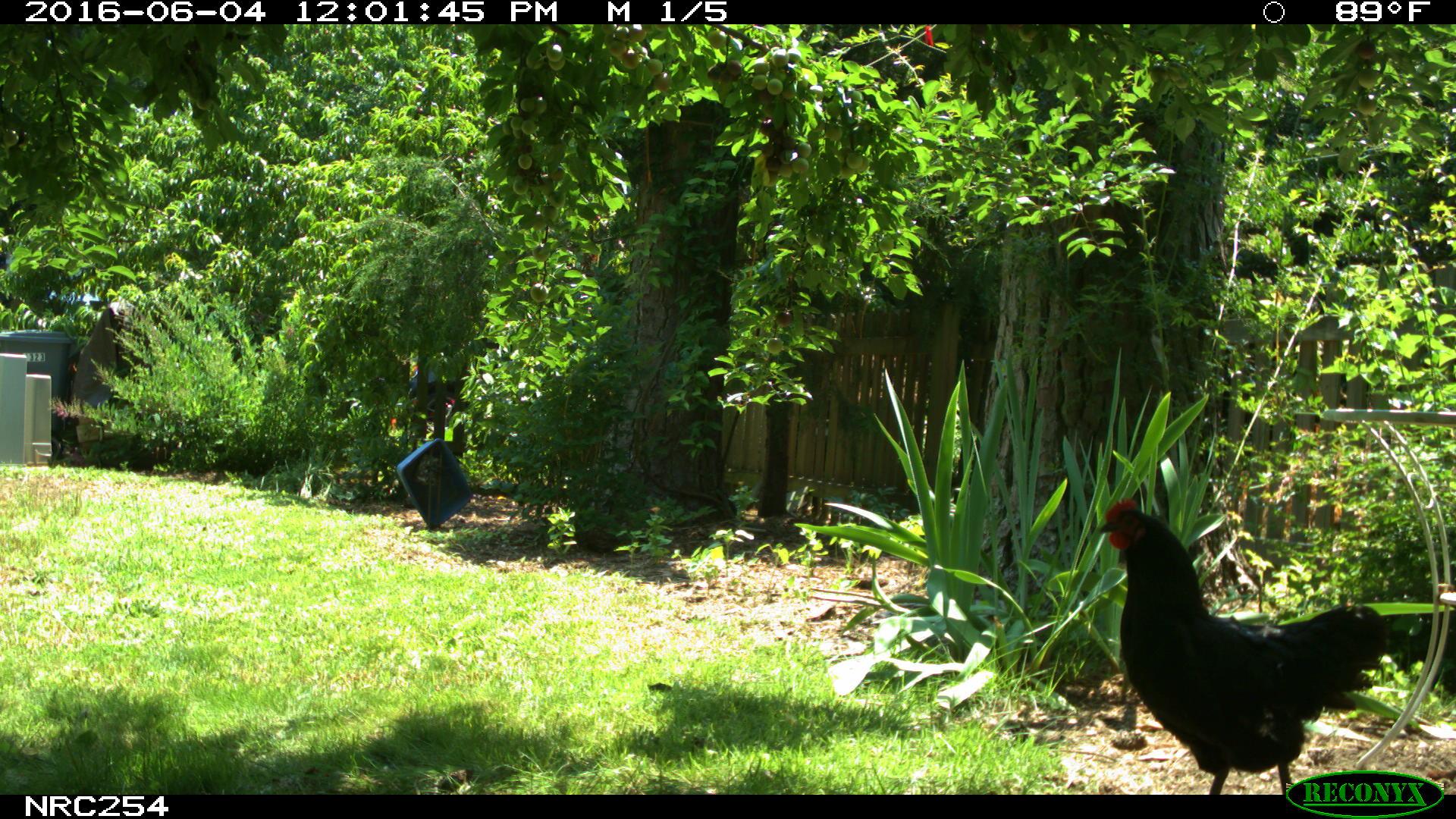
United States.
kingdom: Animalia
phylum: Chordata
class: Aves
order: Galliformes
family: Phasianidae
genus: Gallus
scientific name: Gallus gallus domesticus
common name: domestic chicken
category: Chicken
Chicken (domestic chicken) (Gallus gallus domesticus).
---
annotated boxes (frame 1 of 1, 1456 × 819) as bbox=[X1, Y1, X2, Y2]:
Chicken: bbox=[1085, 490, 1400, 795]